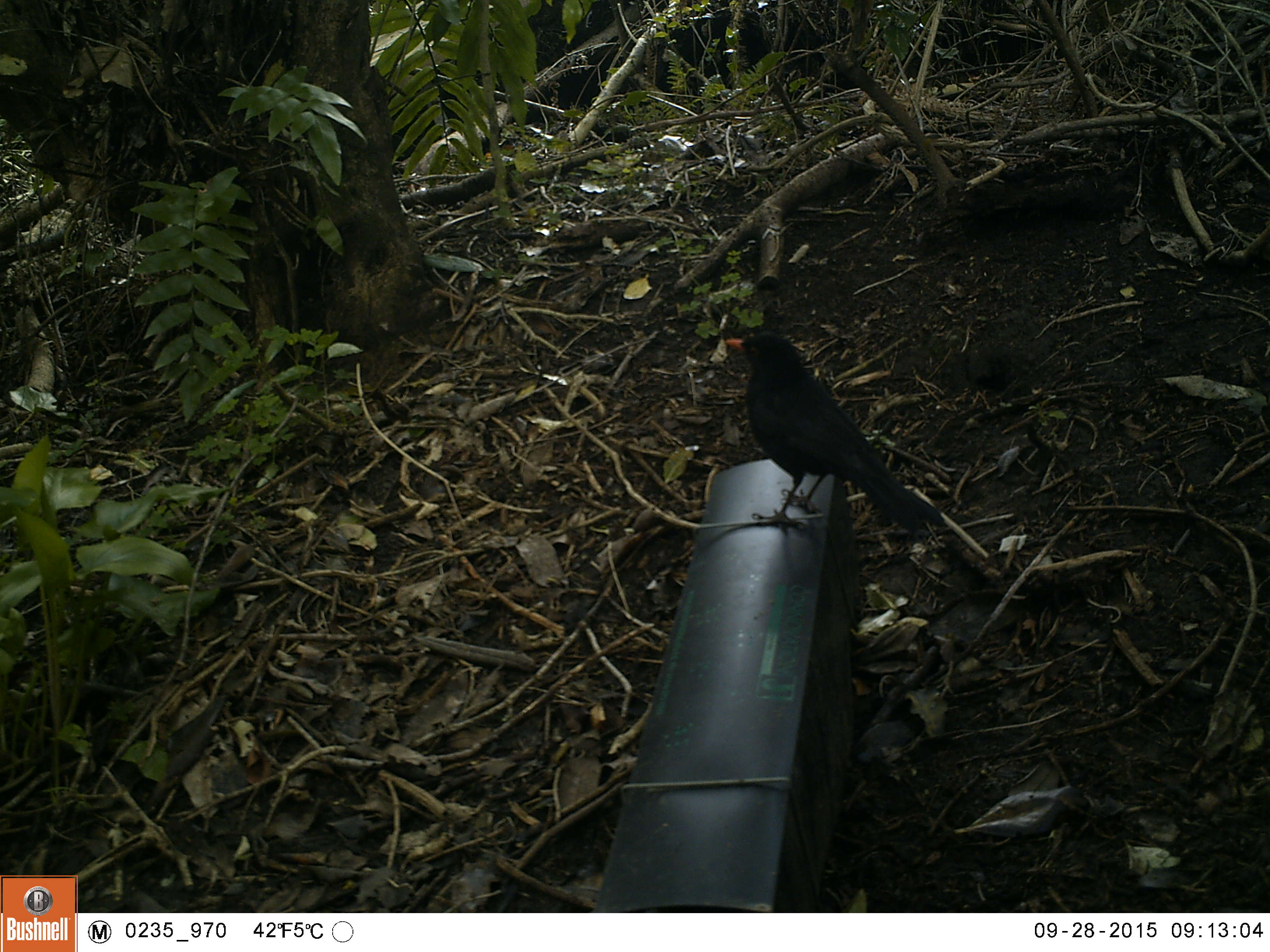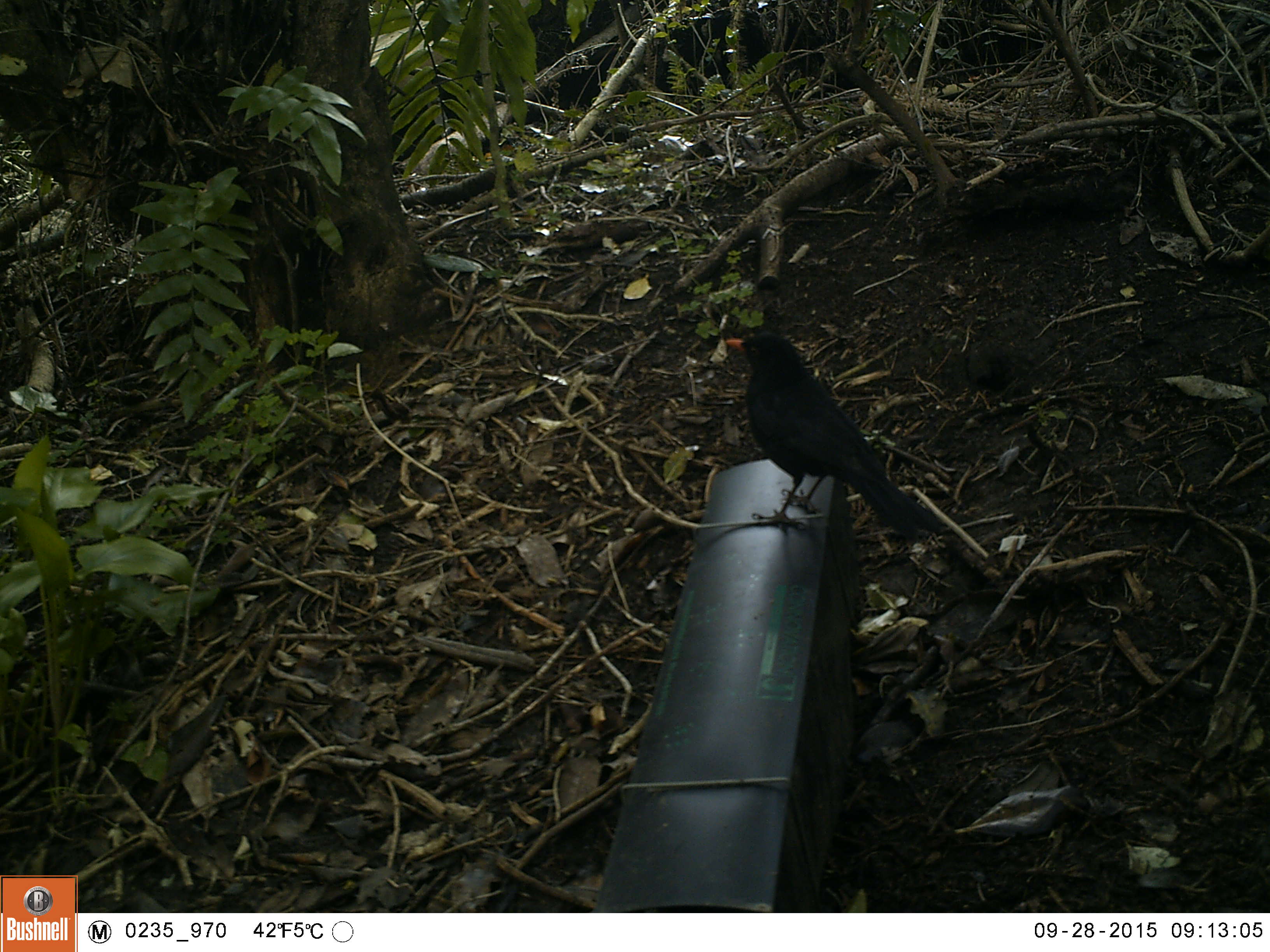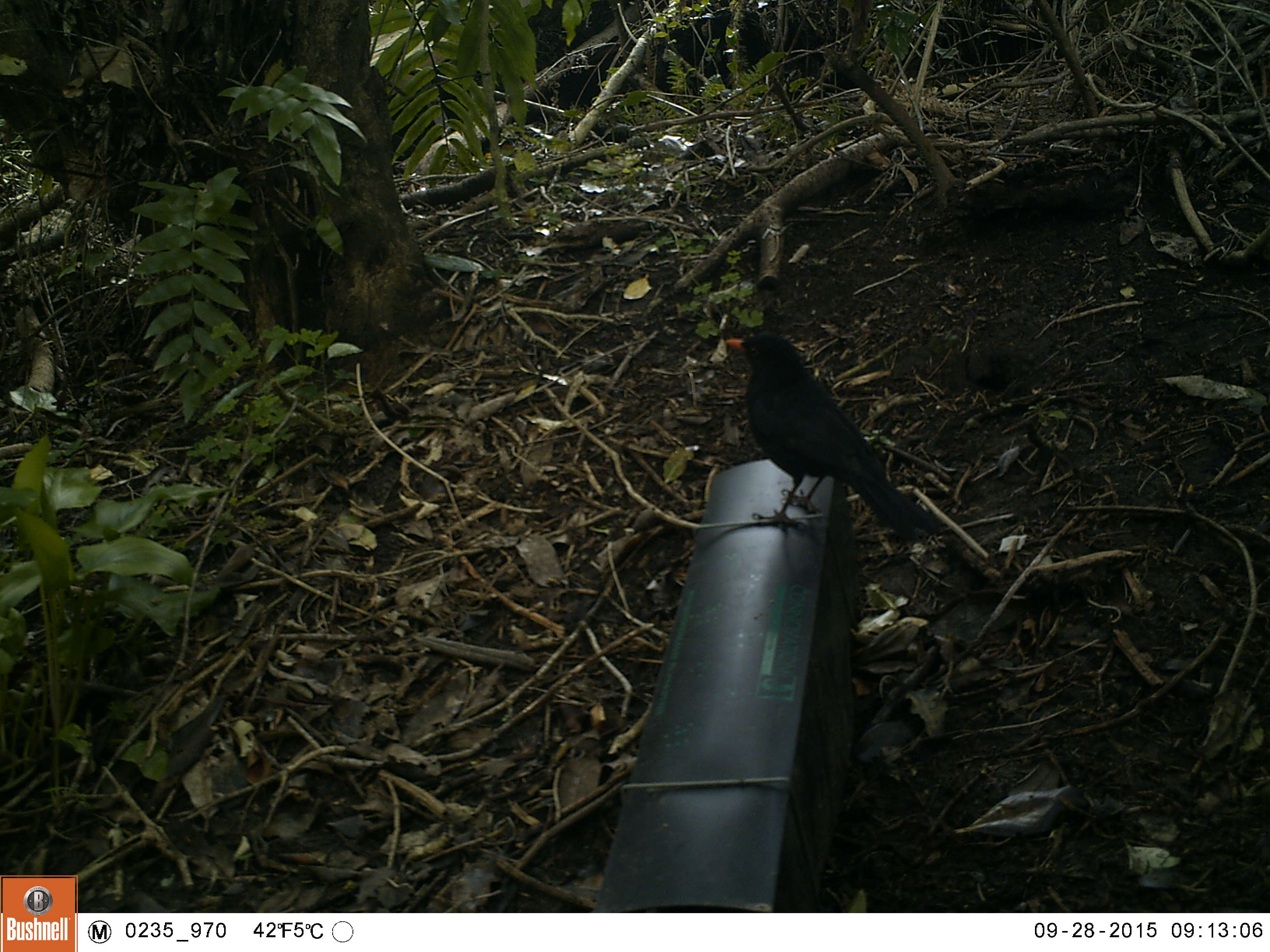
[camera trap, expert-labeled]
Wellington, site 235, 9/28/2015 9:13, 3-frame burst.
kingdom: Animalia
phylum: Chordata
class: Aves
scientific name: Aves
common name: bird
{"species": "bird (Aves)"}